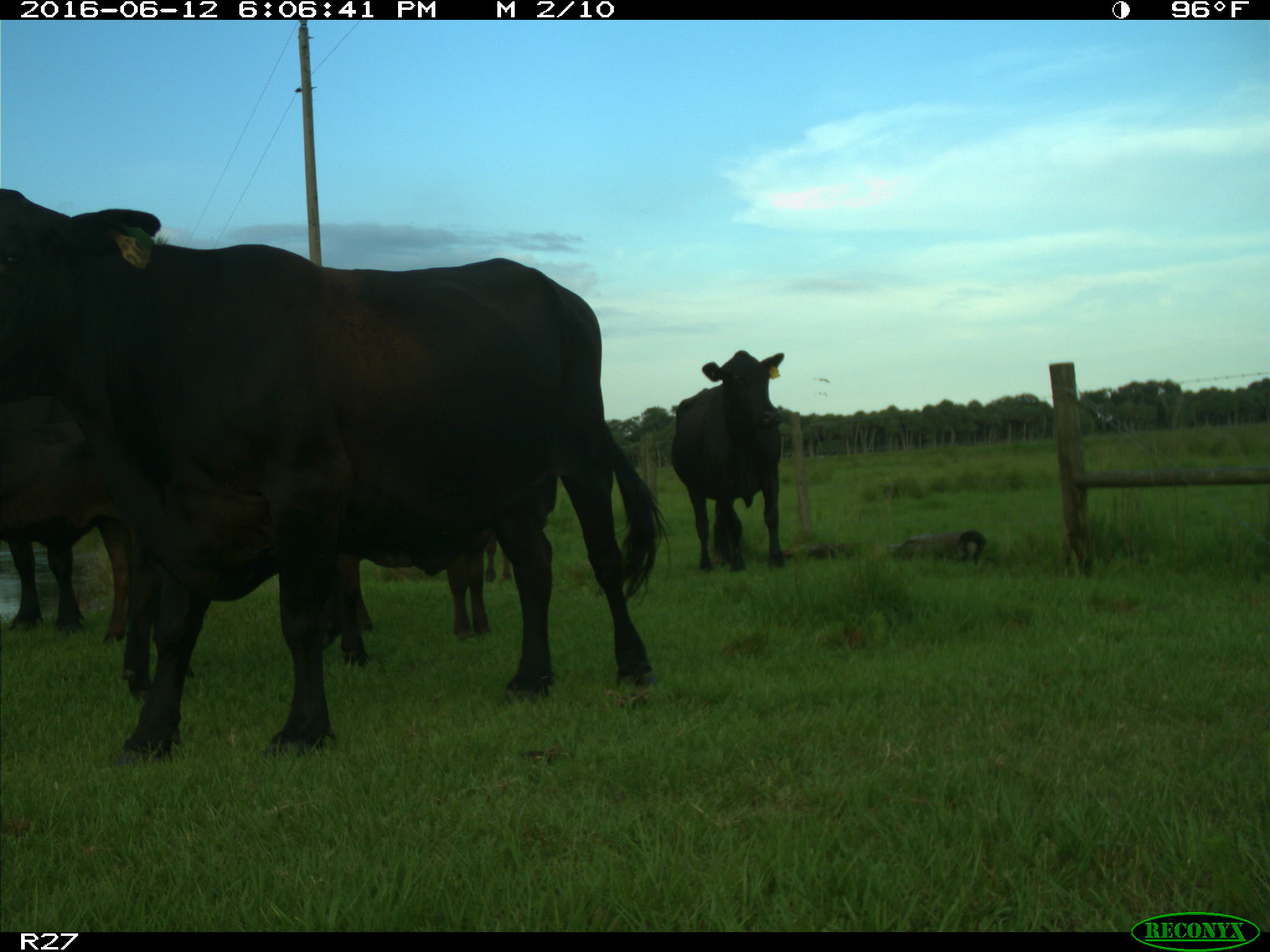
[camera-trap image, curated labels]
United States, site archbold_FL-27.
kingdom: Animalia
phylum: Chordata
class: Mammalia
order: Artiodactyla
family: Bovidae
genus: Bos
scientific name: Bos taurus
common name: domestic cow